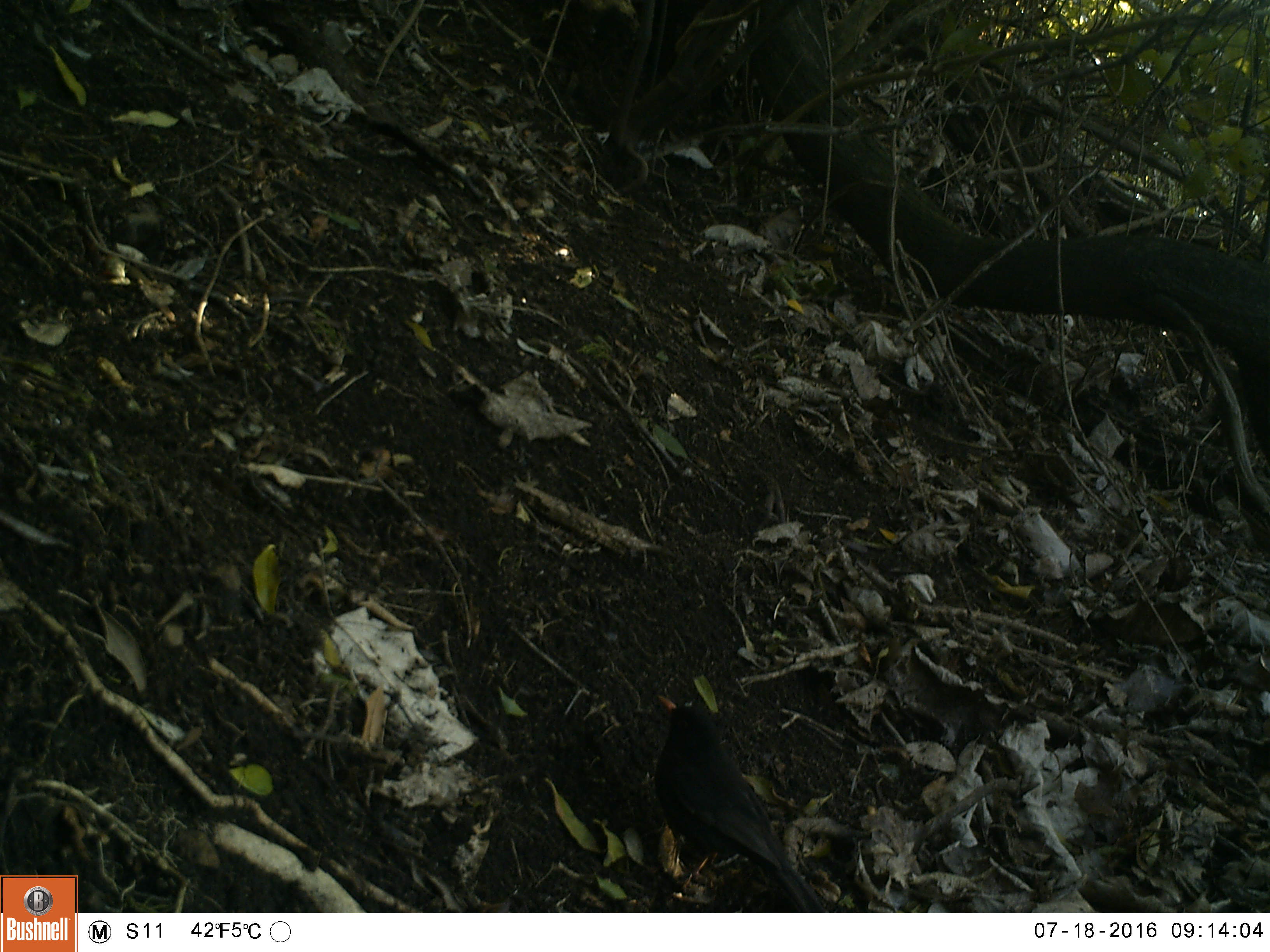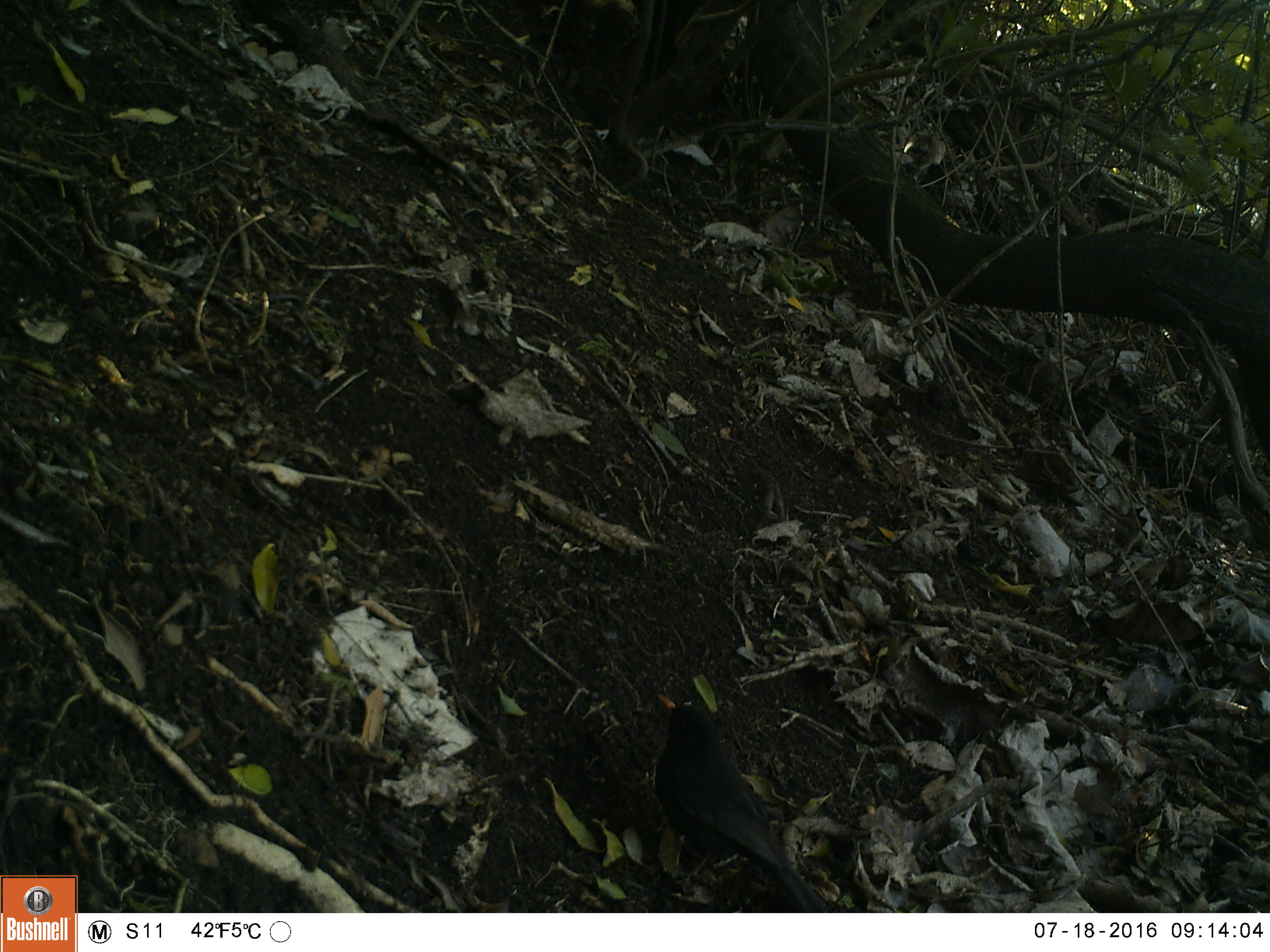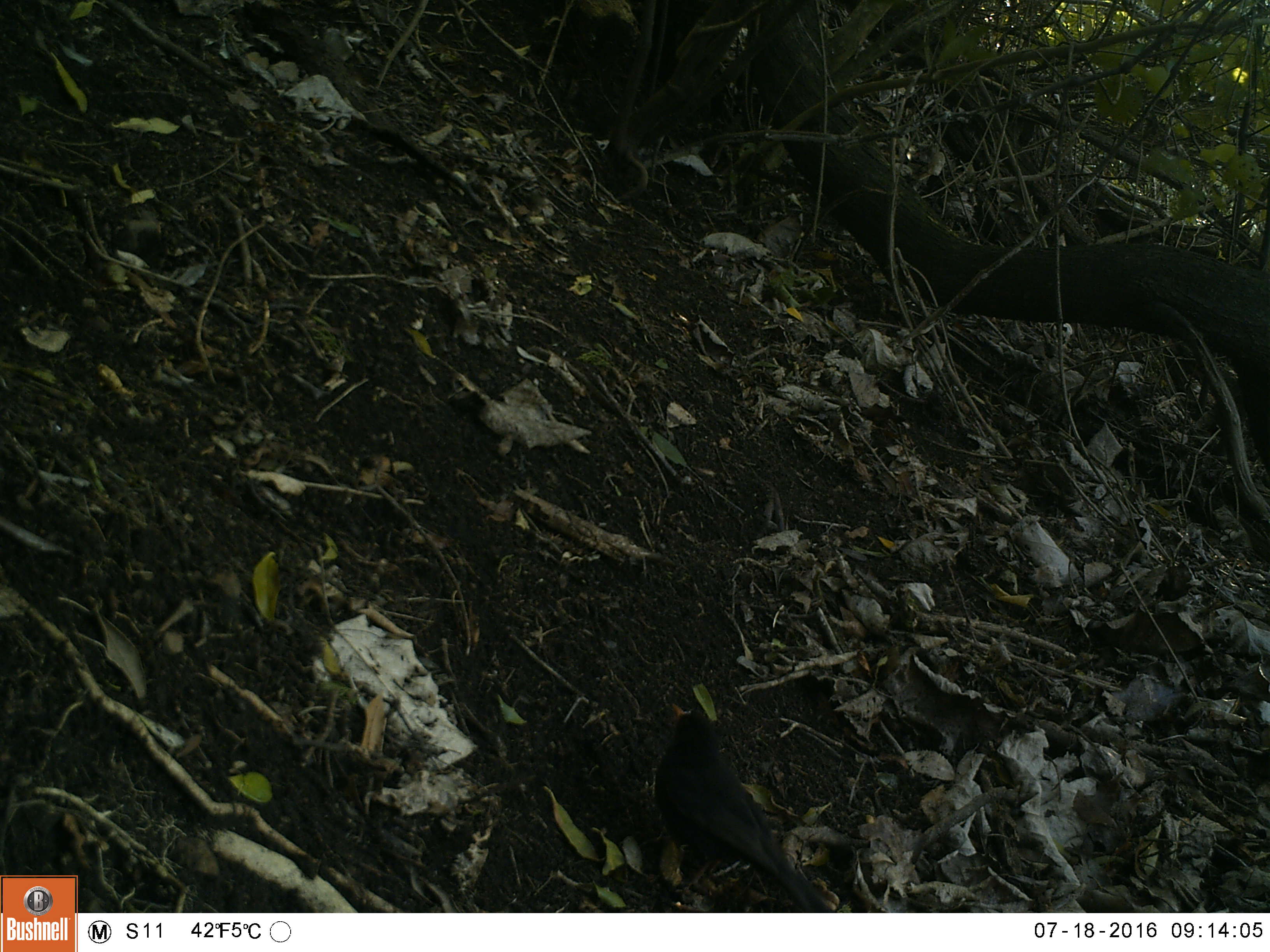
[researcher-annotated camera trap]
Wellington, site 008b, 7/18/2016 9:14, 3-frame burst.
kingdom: Animalia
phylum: Chordata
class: Aves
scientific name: Aves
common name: bird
Bird (Aves).